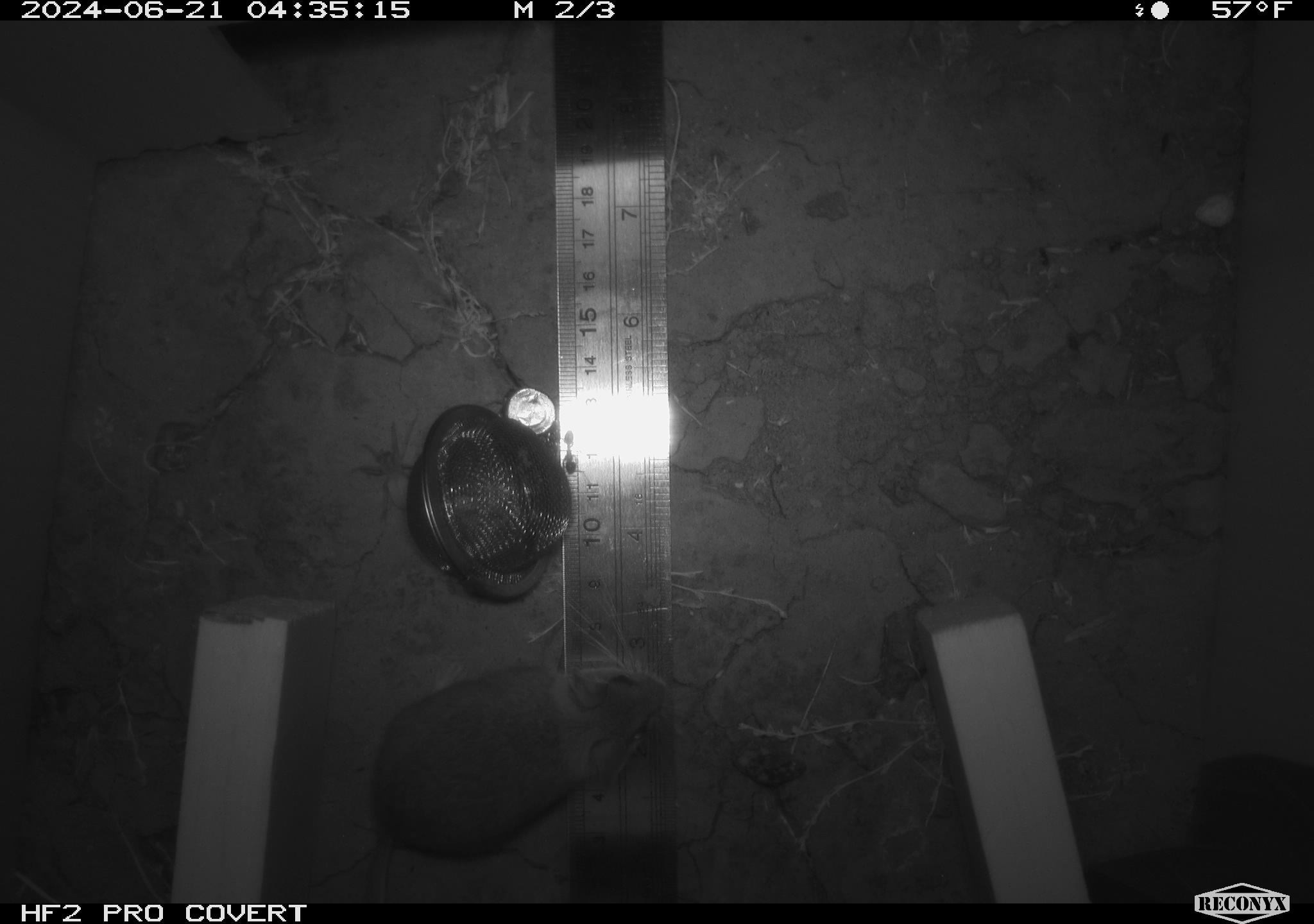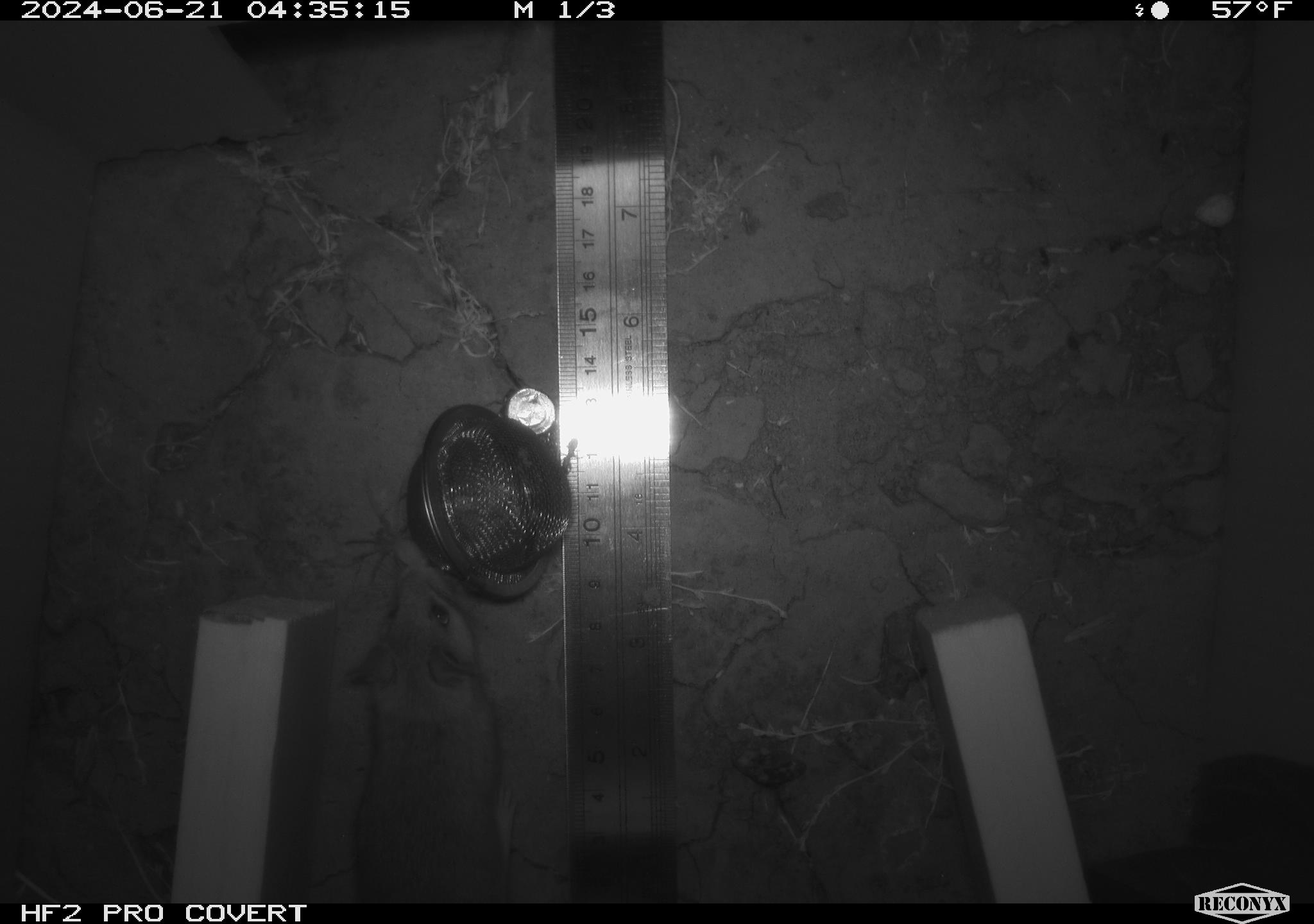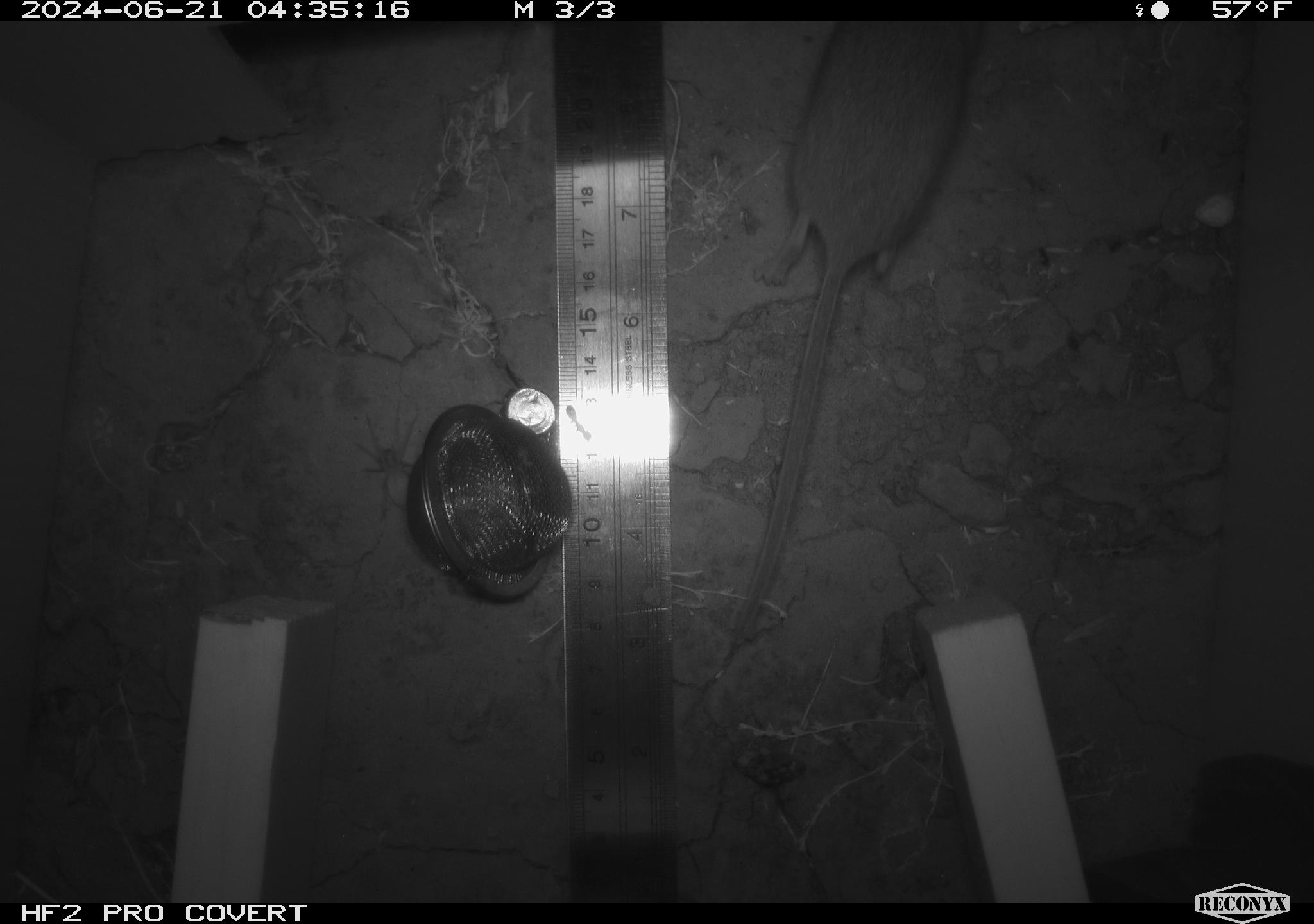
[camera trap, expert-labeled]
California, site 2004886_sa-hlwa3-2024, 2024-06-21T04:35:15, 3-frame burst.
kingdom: Animalia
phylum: Chordata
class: Mammalia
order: Rodentia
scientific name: Rodentia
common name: mouse species